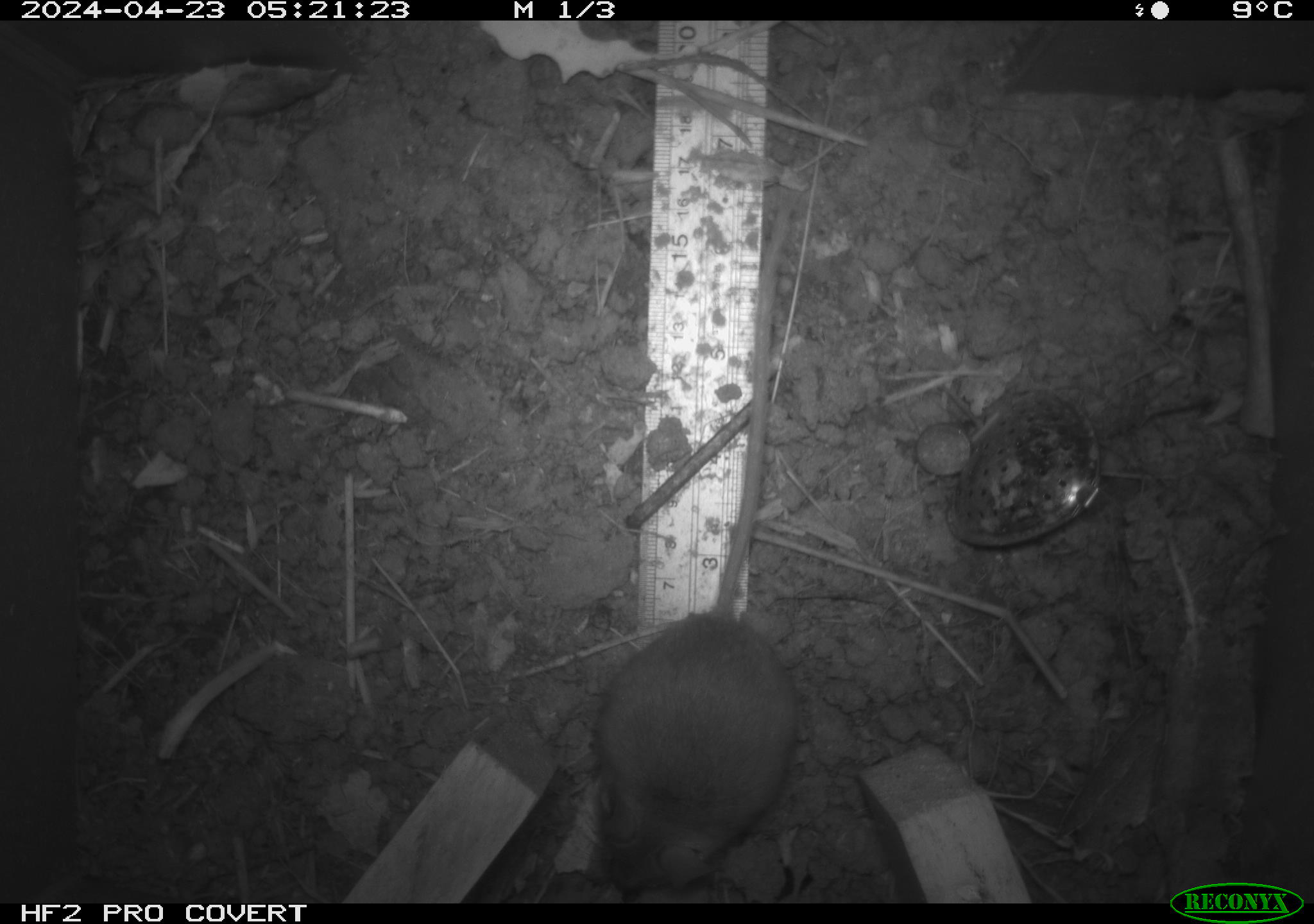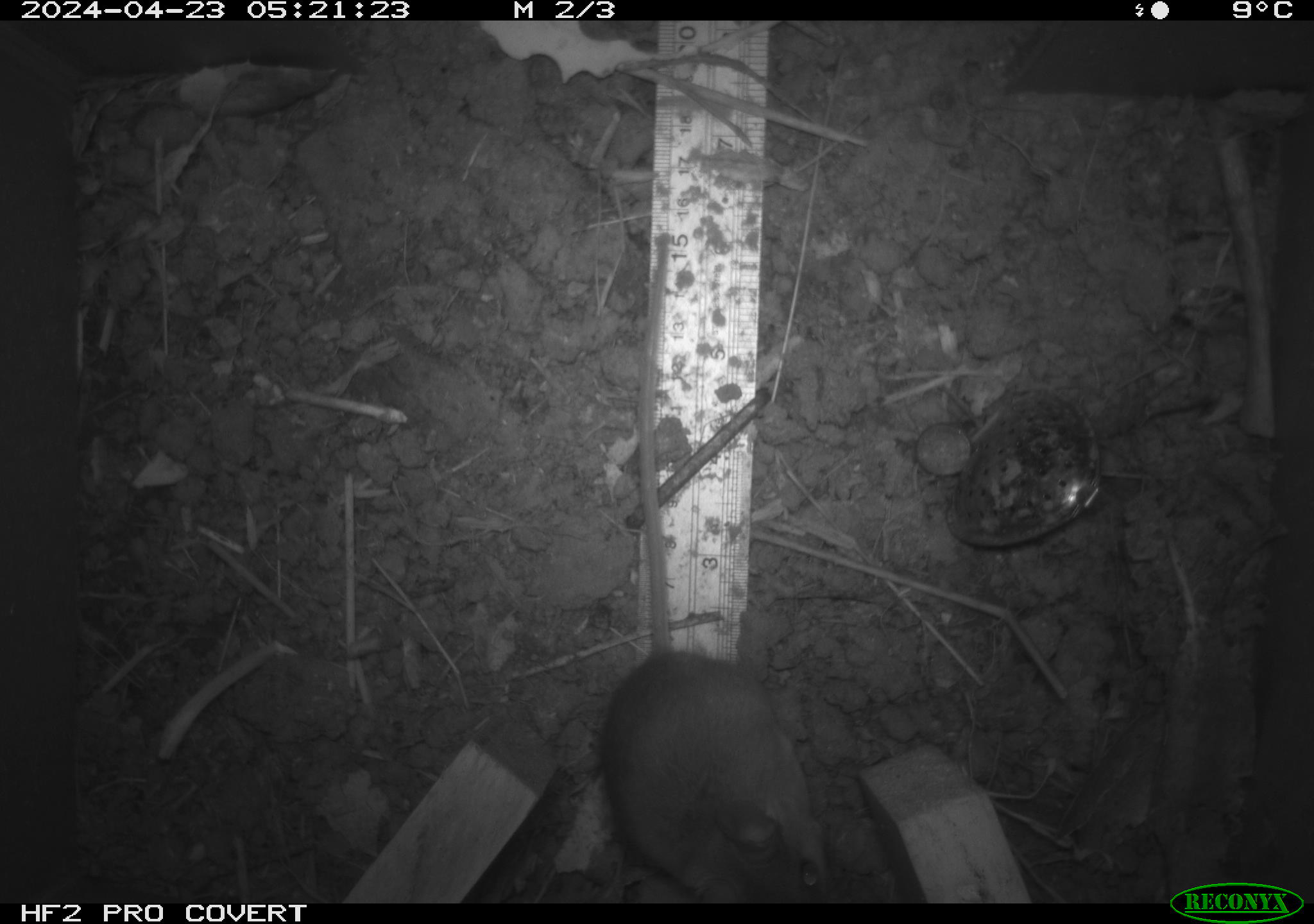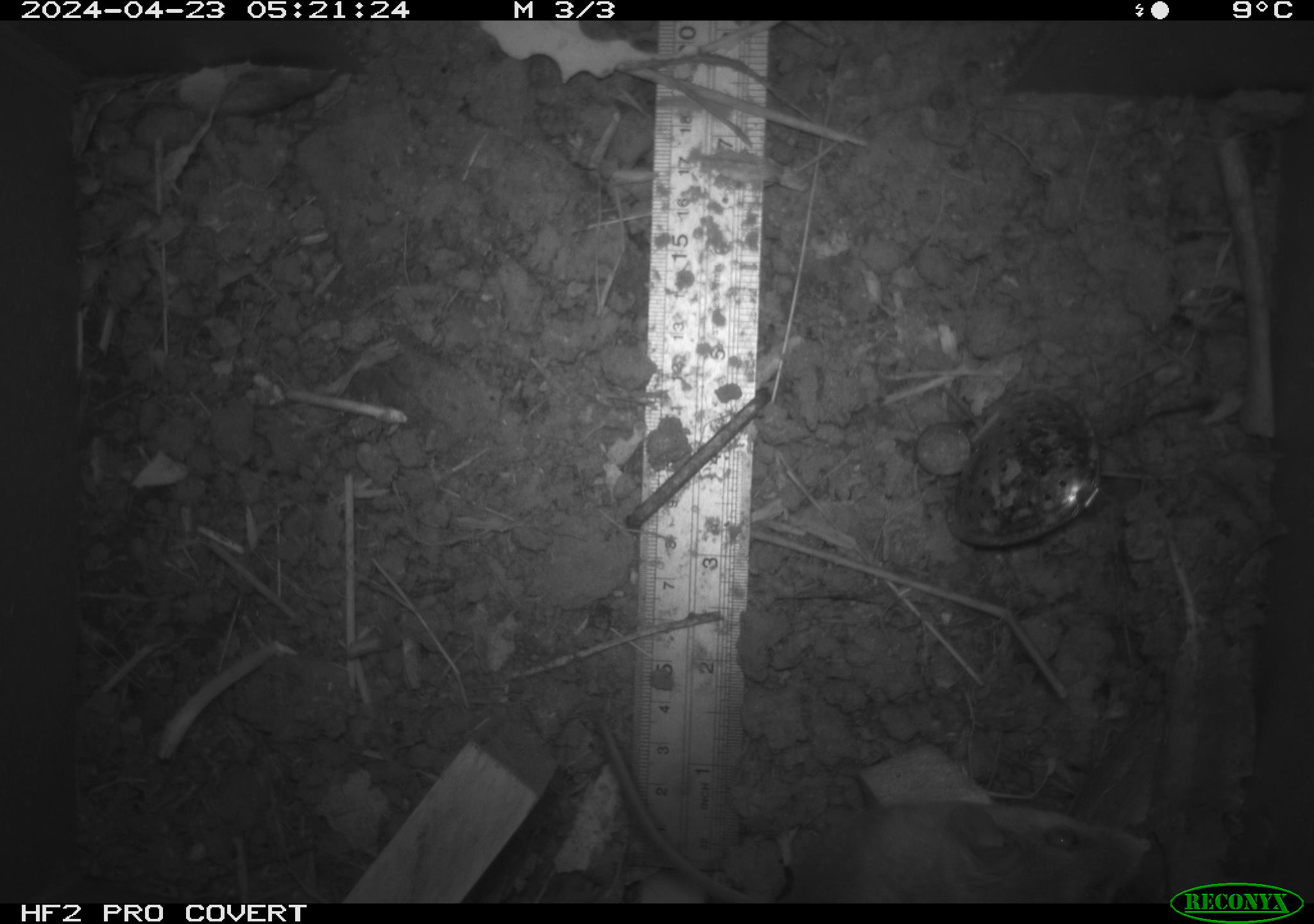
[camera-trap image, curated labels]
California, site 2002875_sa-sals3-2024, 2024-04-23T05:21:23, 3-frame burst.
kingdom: Animalia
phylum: Chordata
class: Mammalia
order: Rodentia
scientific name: Rodentia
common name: mouse species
Mouse species (Rodentia).